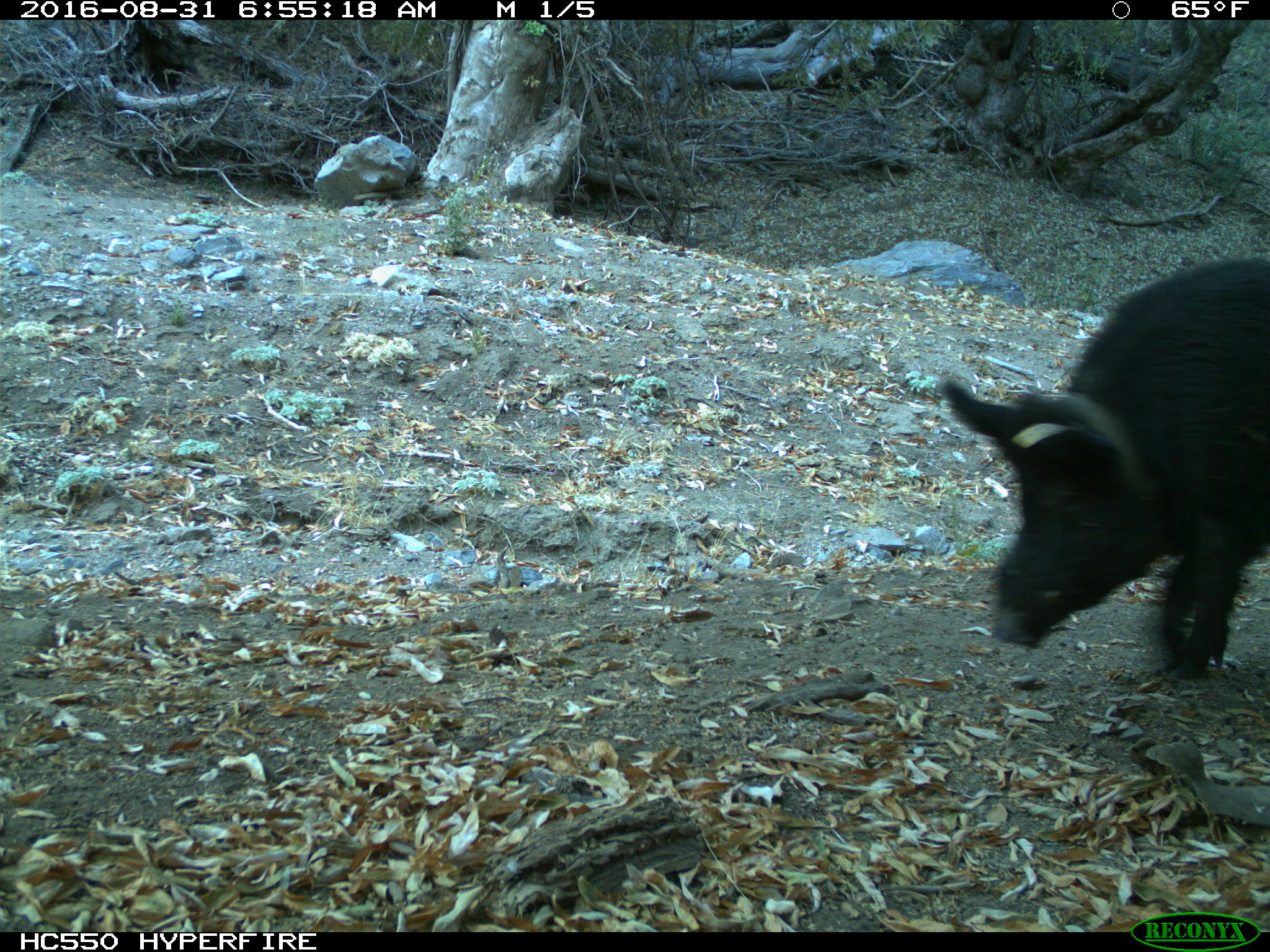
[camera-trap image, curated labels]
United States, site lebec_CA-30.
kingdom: Animalia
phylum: Chordata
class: Mammalia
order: Artiodactyla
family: Suidae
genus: Sus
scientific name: Sus scrofa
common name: wild boar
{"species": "Sus scrofa (wild boar)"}